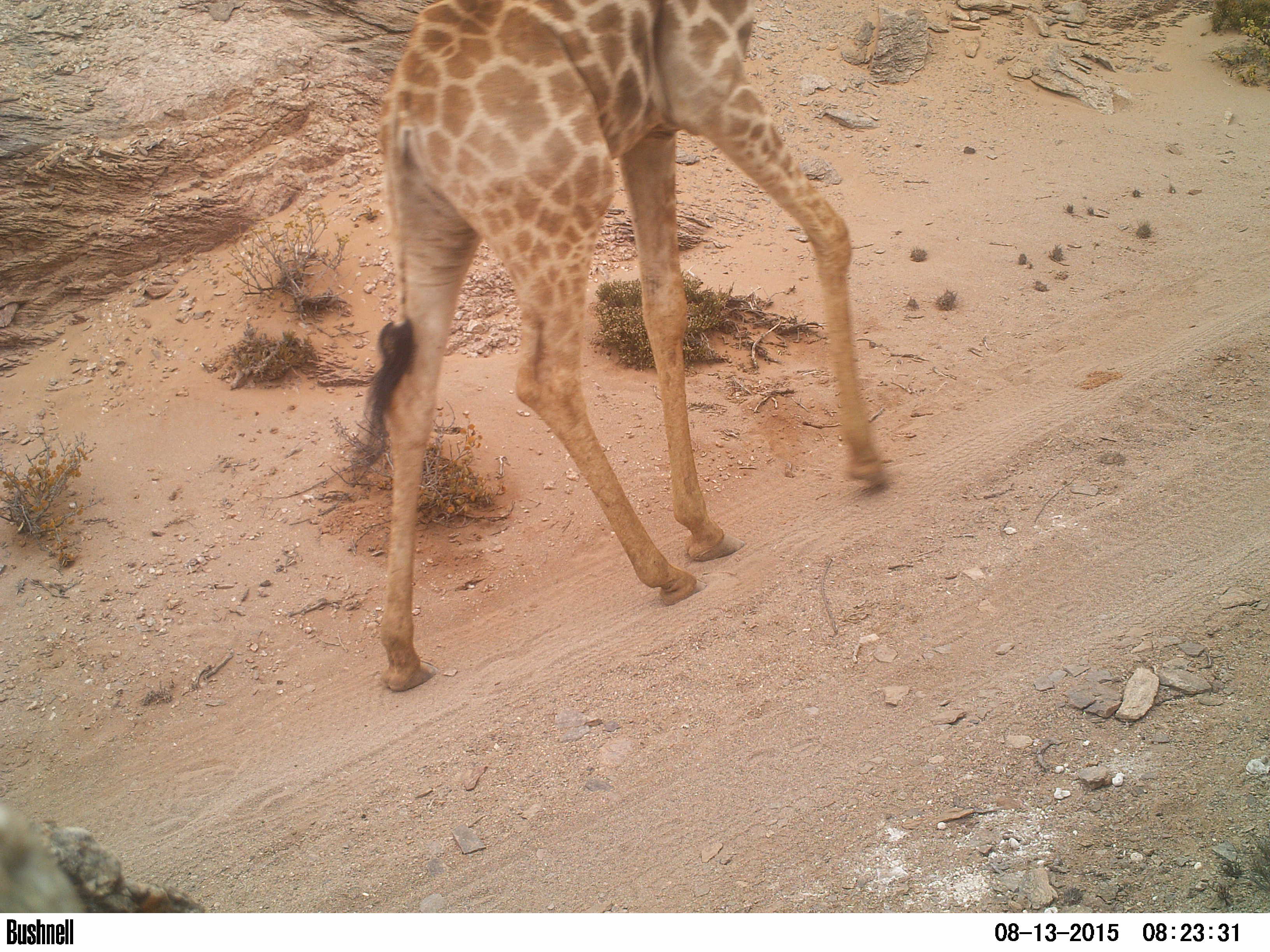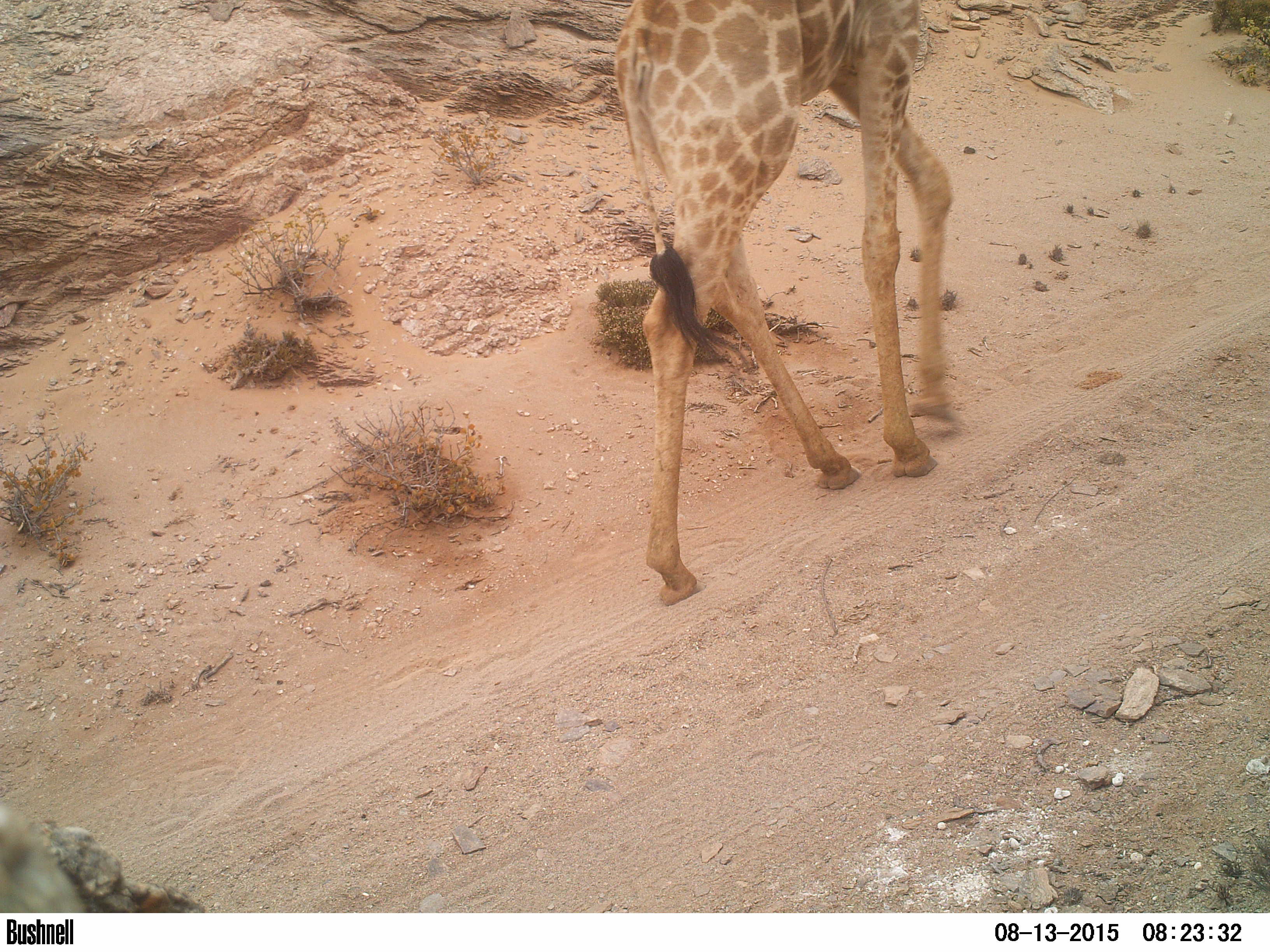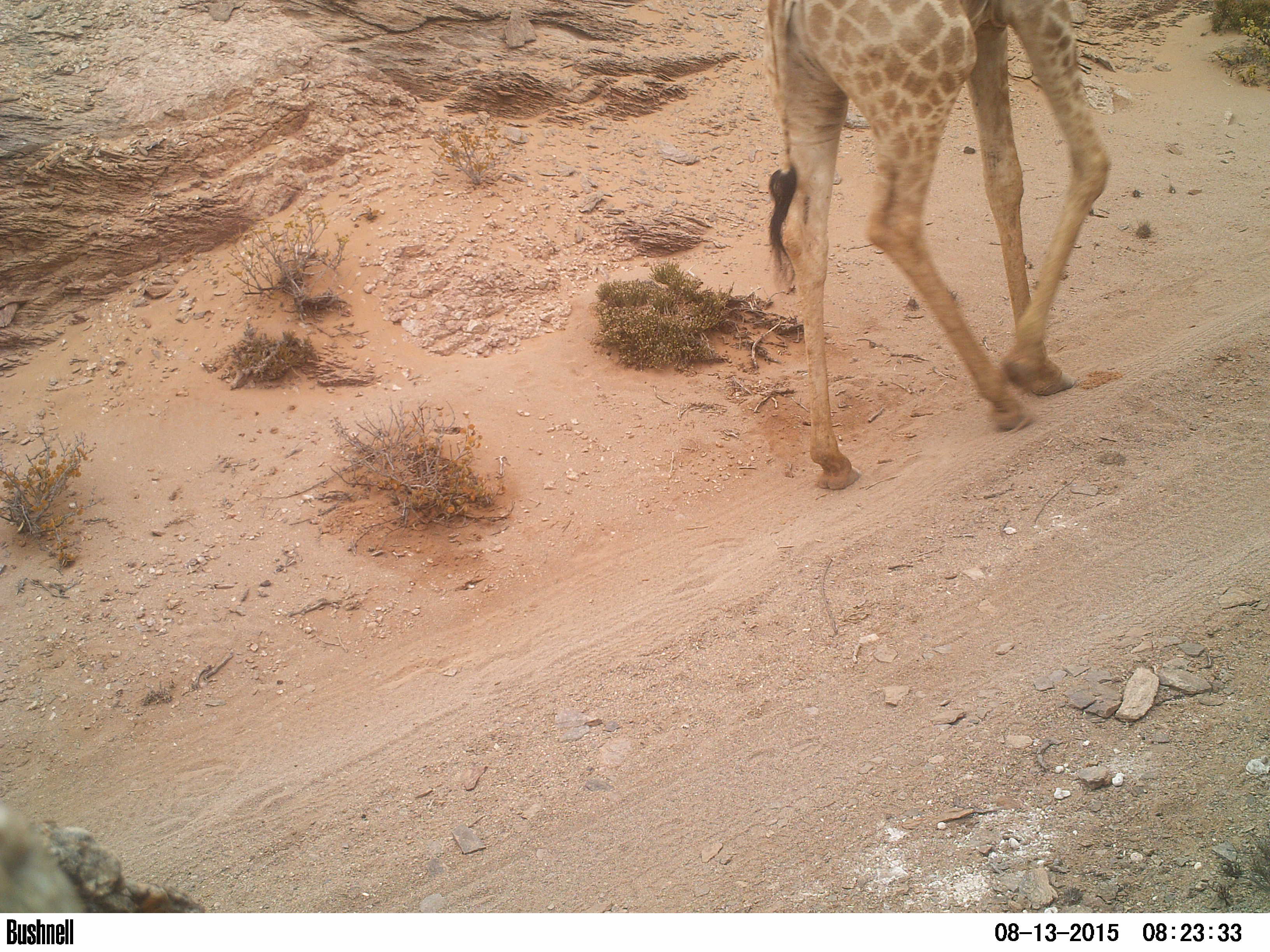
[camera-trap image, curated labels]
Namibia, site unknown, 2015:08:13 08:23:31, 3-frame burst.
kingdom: Animalia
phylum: Chordata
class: Mammalia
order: Artiodactyla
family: Giraffidae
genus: Giraffa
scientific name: Giraffa camelopardalis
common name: giraffe